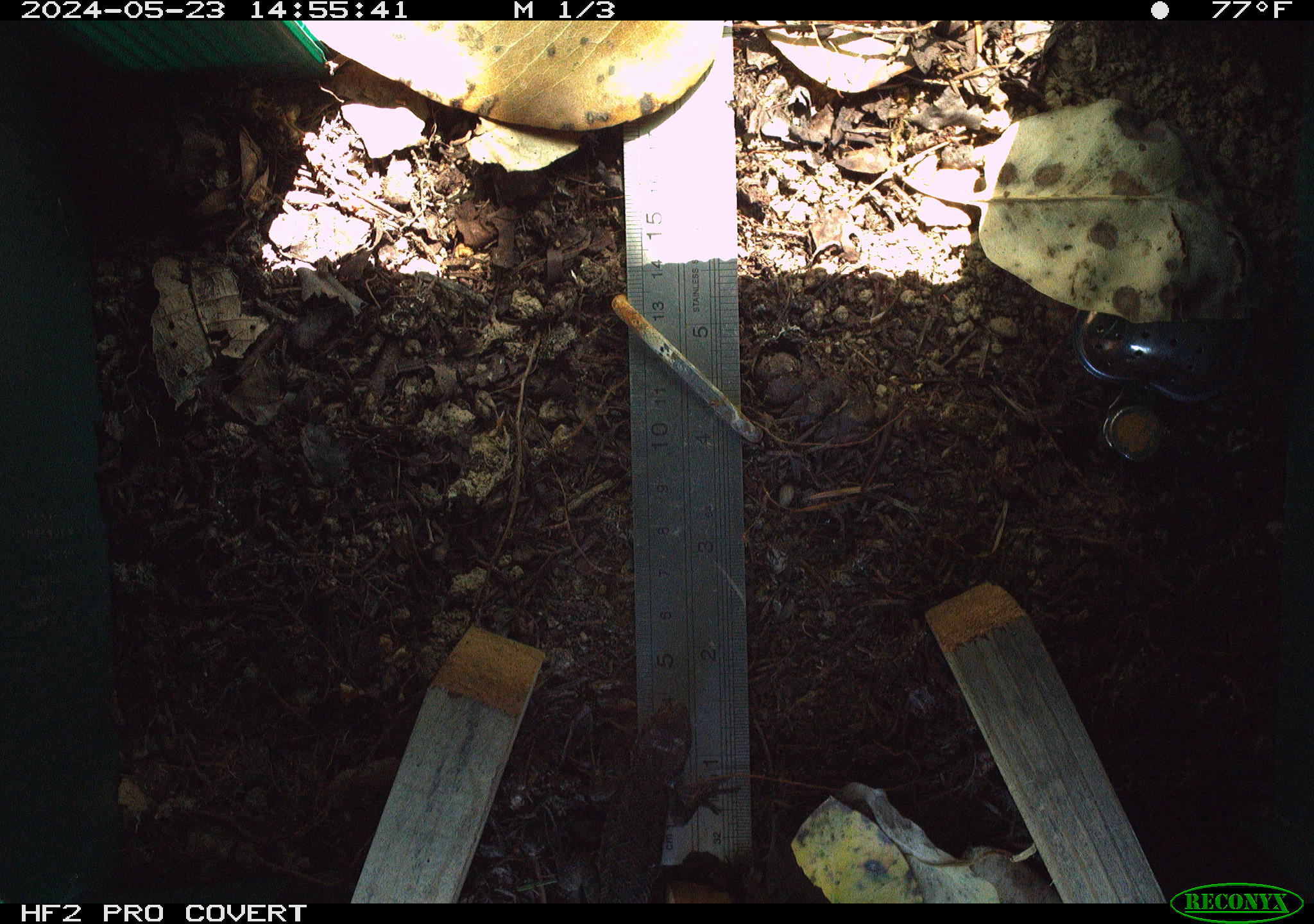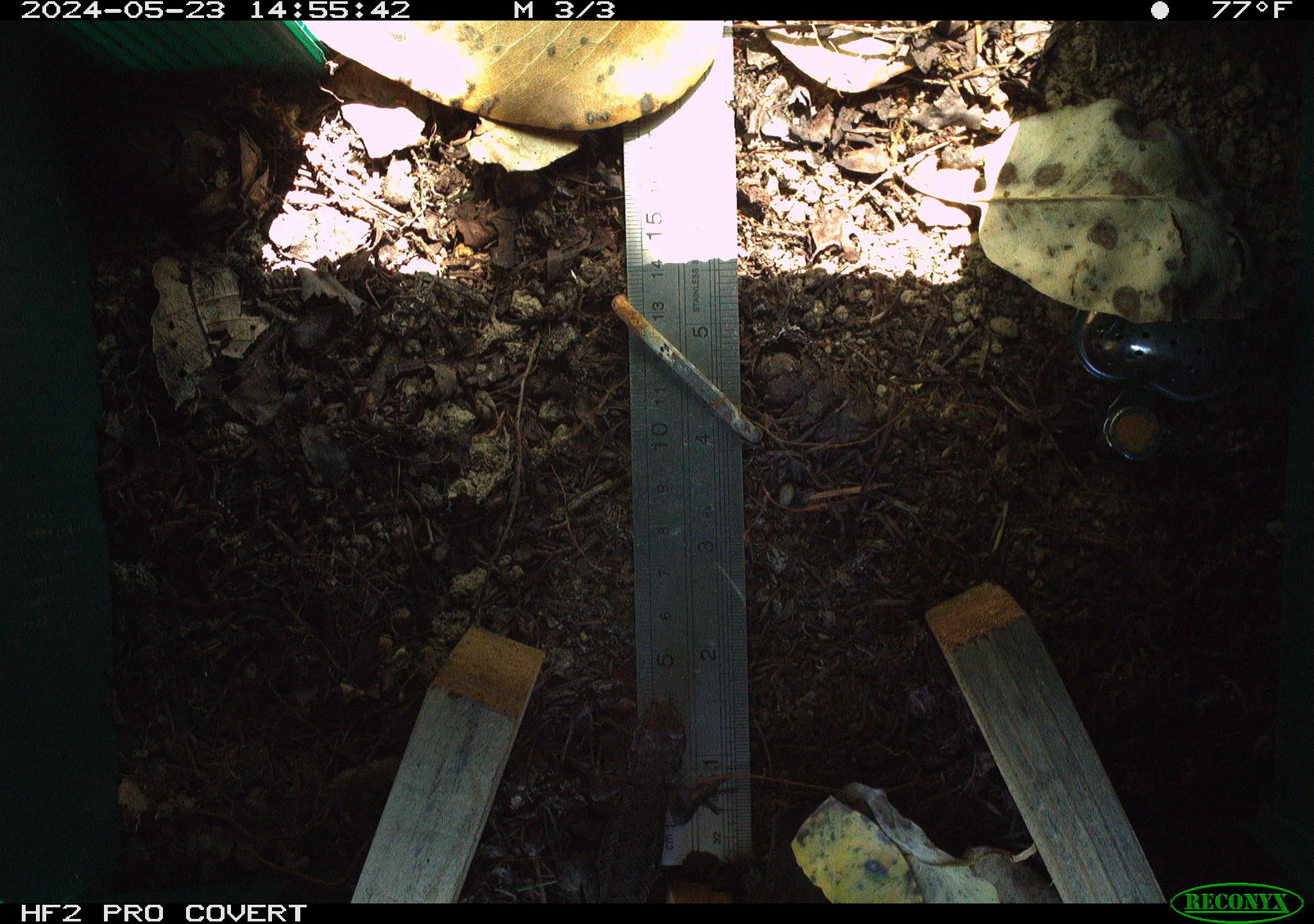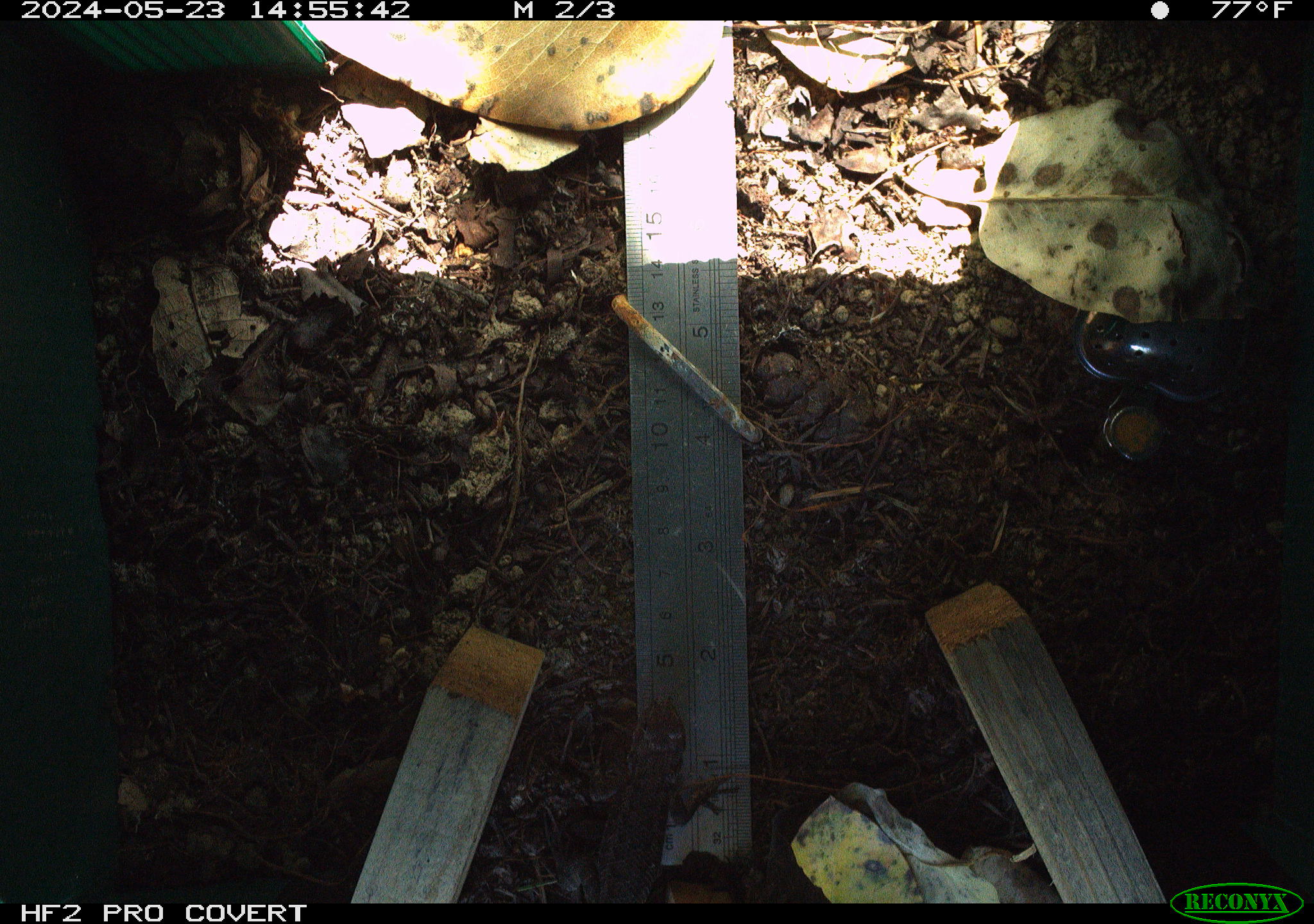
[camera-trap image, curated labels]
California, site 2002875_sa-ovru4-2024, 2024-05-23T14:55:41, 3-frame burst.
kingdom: Animalia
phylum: Chordata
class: Reptilia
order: Squamata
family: Phrynosomatidae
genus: Sceloporus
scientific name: Sceloporus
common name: spiny lizards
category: sceloporus species